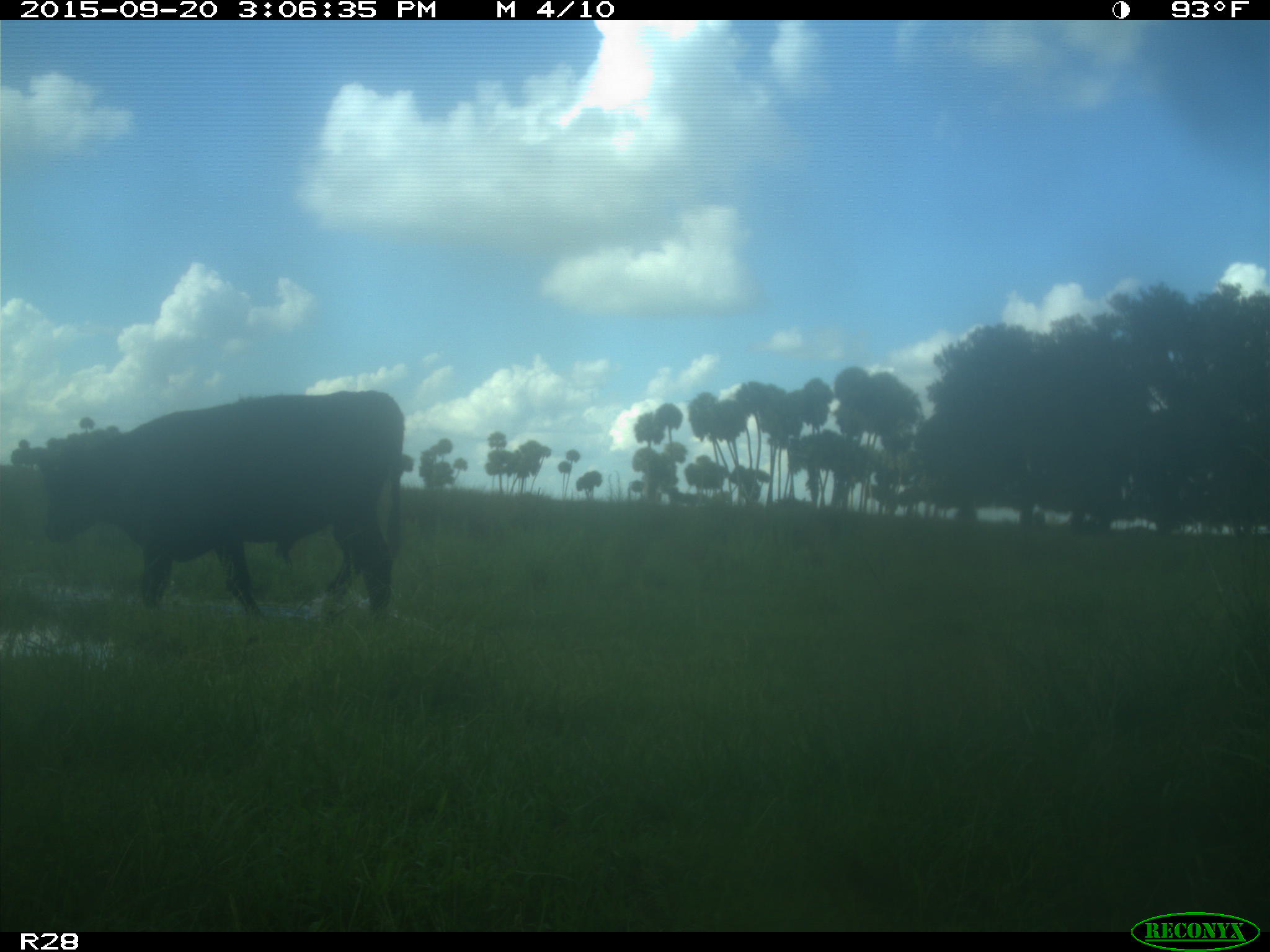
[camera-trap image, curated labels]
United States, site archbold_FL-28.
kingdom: Animalia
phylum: Chordata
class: Mammalia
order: Artiodactyla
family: Bovidae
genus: Bos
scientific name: Bos taurus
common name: domestic cow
Bos taurus (domestic cow).